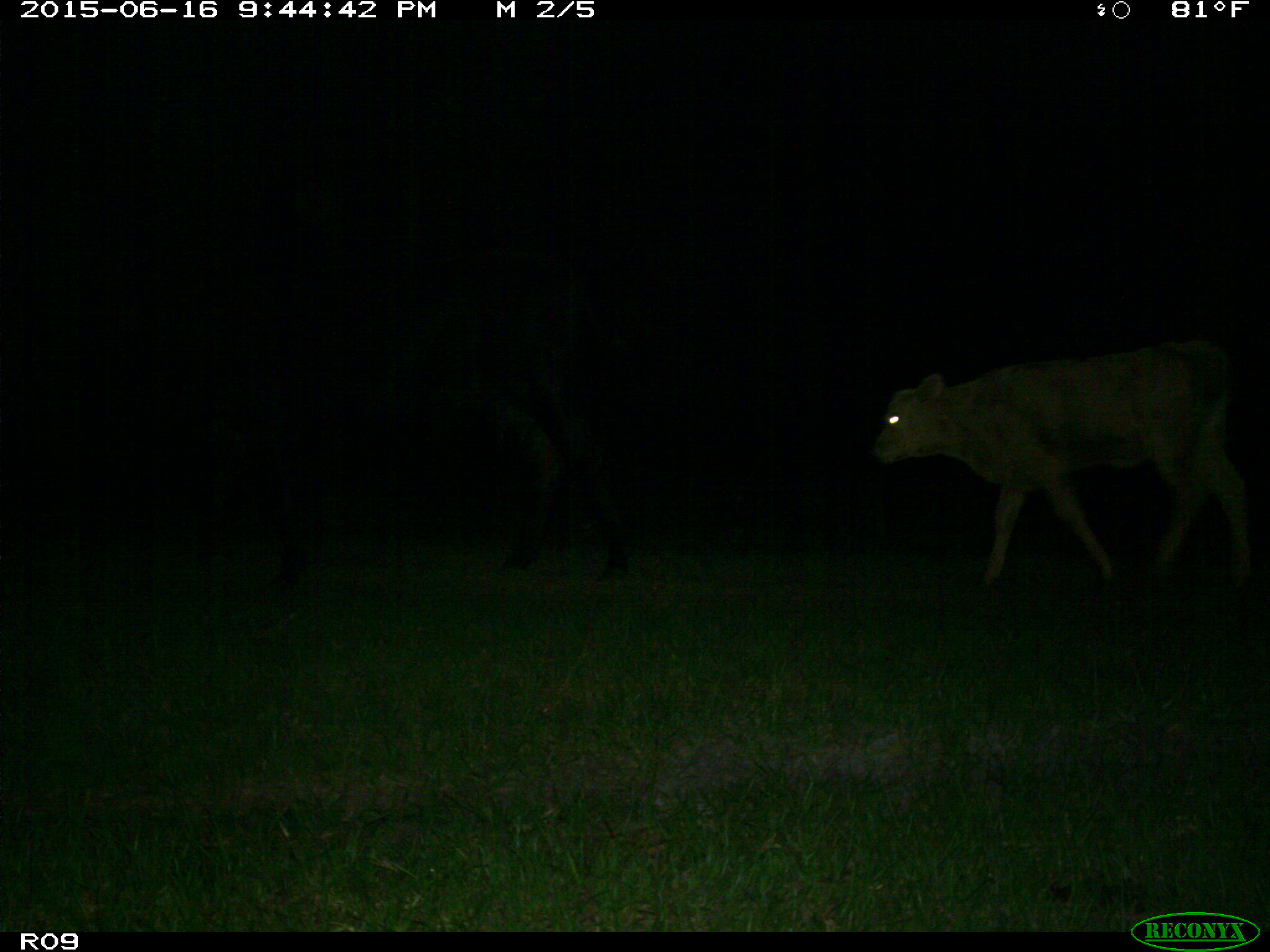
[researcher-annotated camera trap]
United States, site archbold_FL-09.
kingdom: Animalia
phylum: Chordata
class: Mammalia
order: Artiodactyla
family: Bovidae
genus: Bos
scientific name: Bos taurus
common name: domestic cow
Bos taurus (domestic cow).